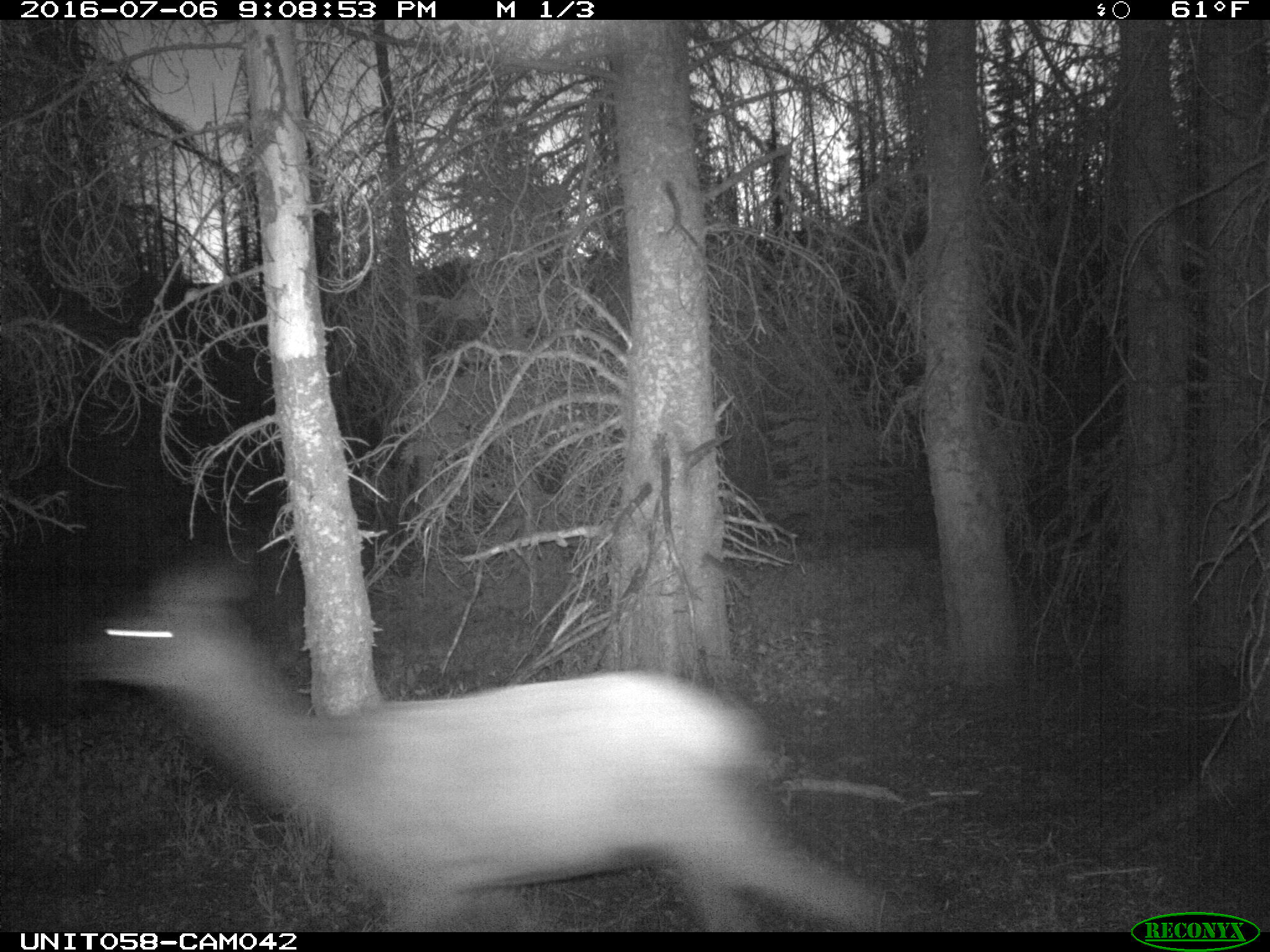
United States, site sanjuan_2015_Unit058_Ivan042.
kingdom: Animalia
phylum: Chordata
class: Mammalia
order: Artiodactyla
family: Cervidae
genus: Cervus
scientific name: Cervus elaphus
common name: red deer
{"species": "Cervus elaphus (red deer)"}